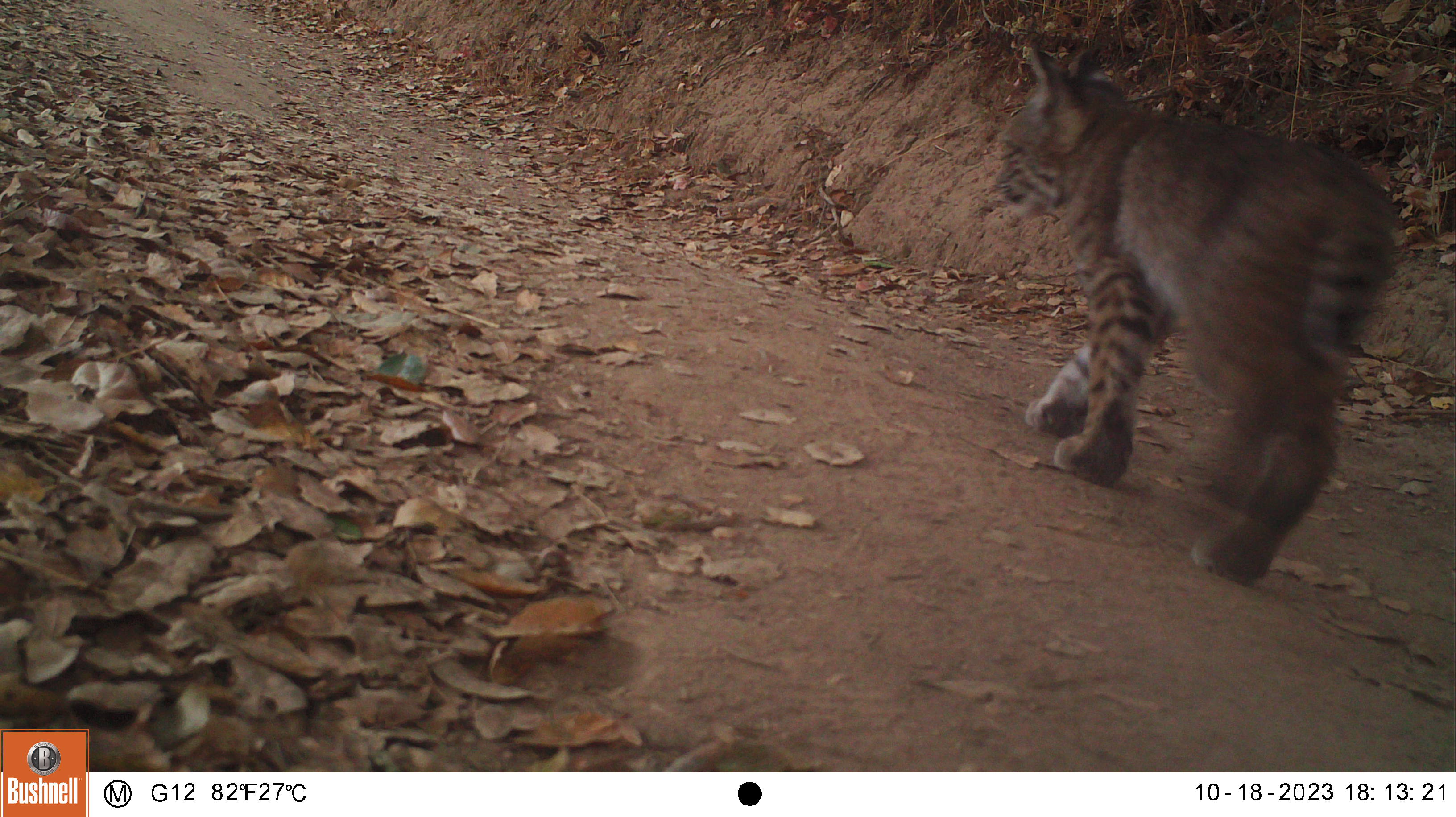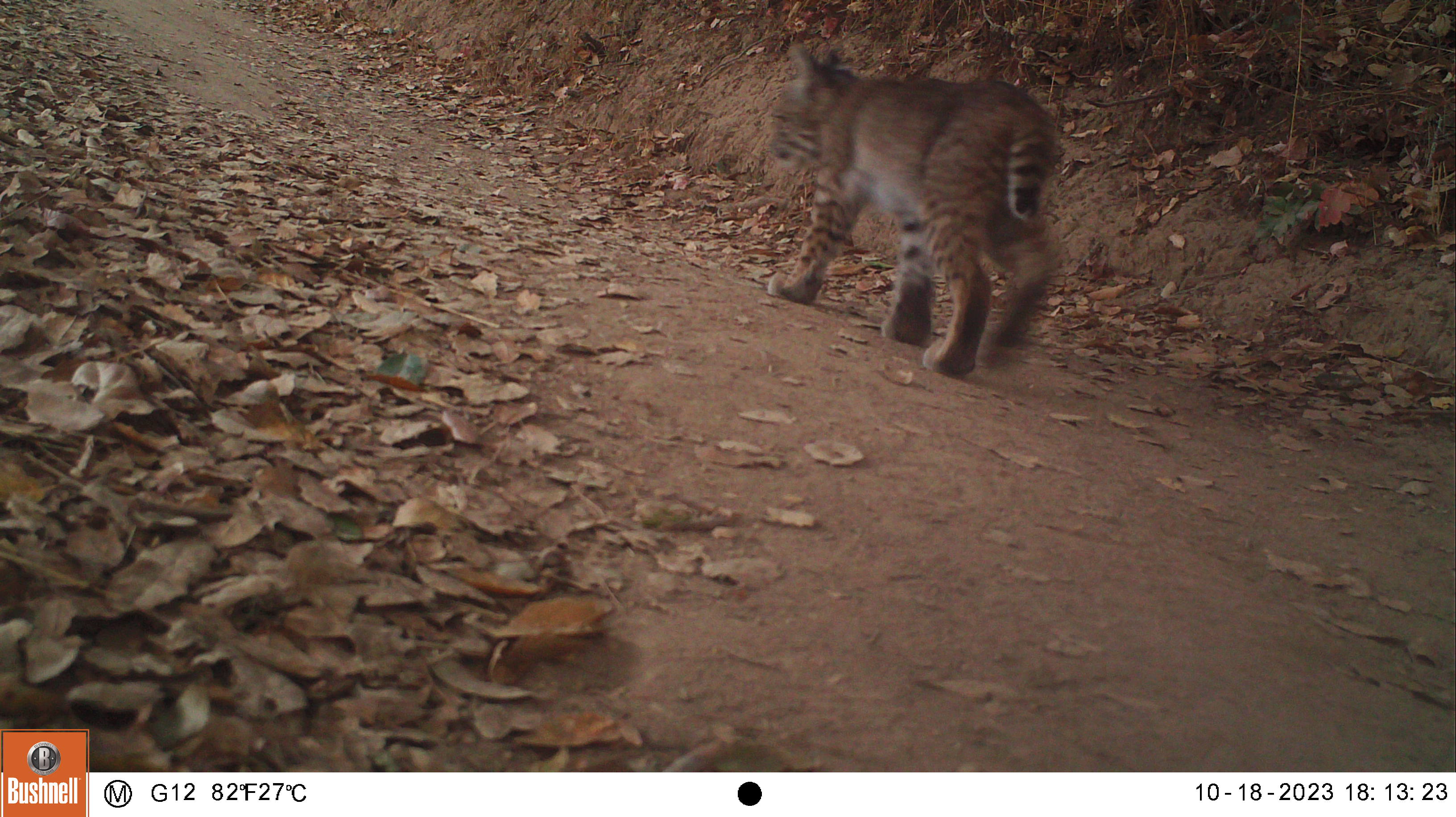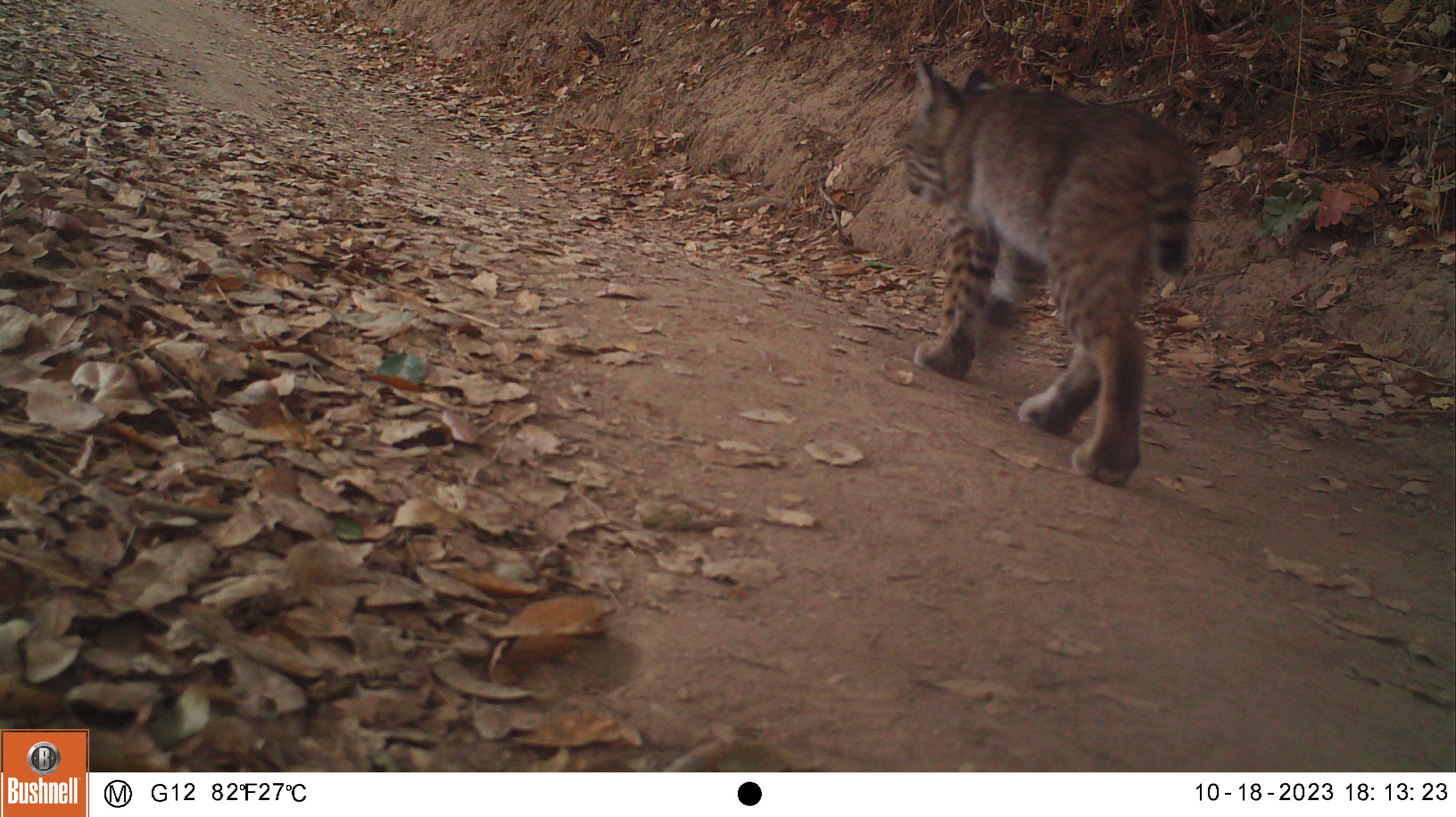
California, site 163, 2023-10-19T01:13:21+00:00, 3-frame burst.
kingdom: Animalia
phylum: Chordata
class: Mammalia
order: Carnivora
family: Felidae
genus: Lynx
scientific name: Lynx rufus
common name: bobcat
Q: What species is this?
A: Bobcat (Lynx rufus).